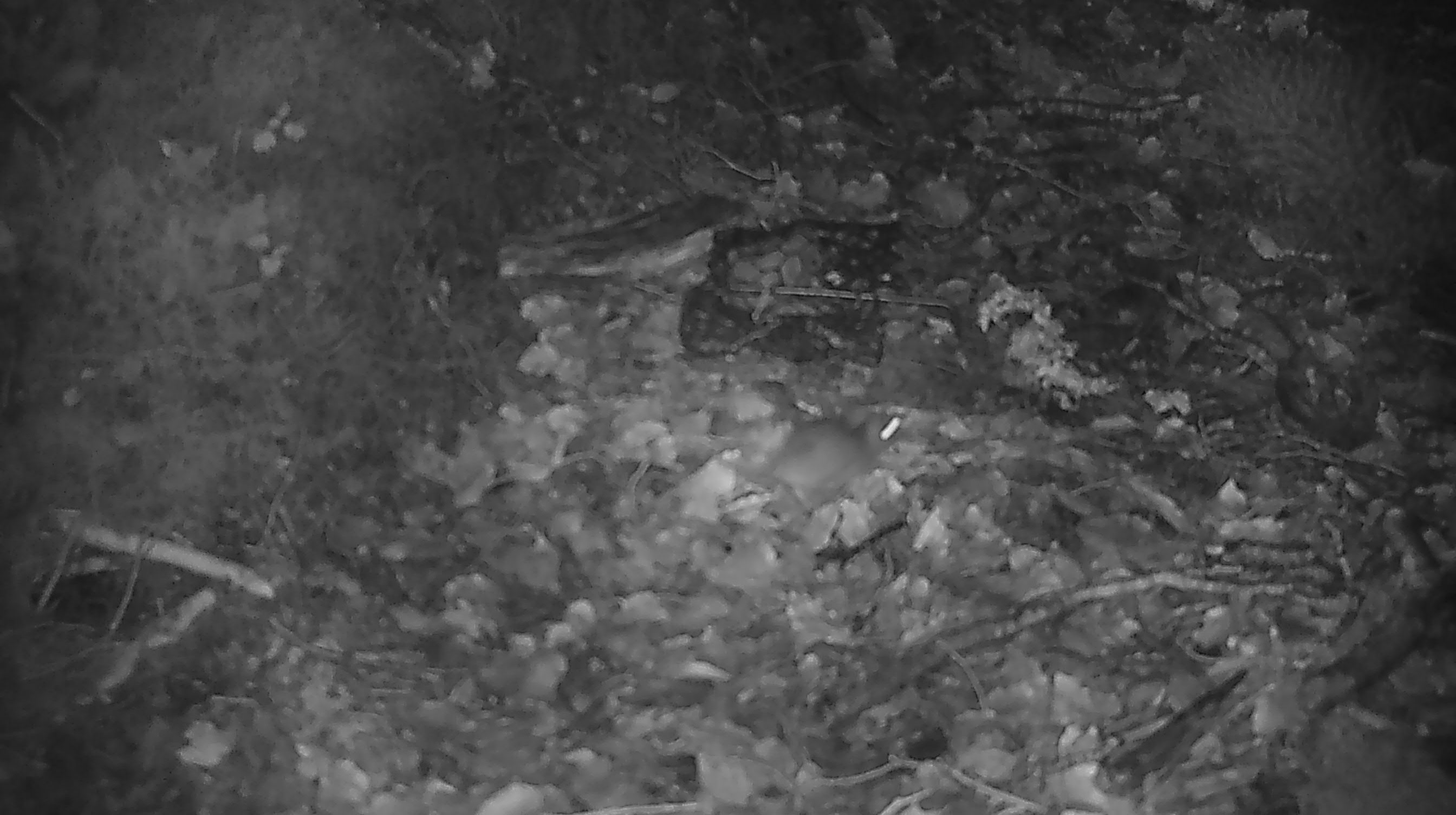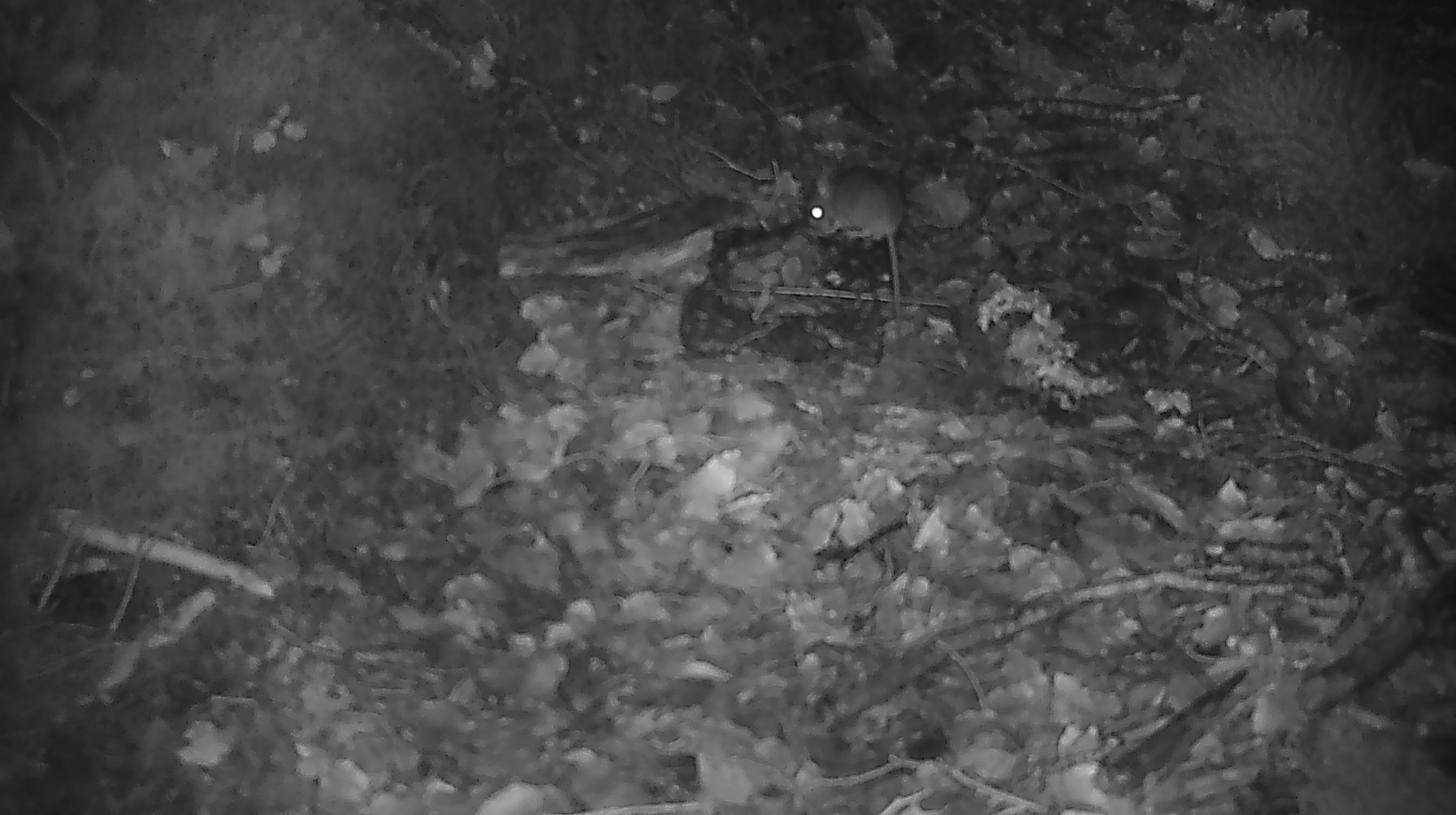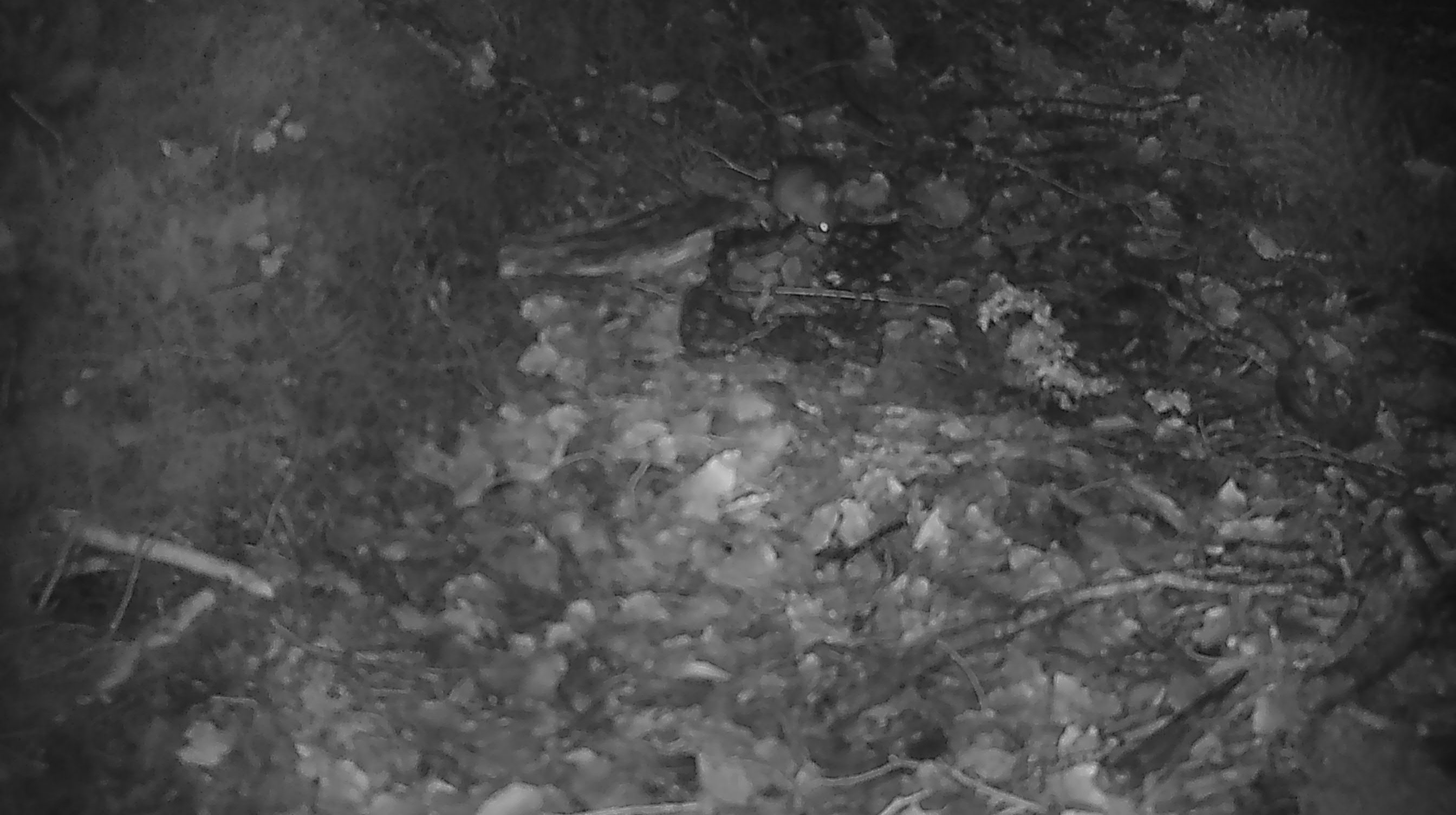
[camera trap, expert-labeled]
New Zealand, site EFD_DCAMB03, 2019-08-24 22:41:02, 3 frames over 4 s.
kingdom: Animalia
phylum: Chordata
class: Mammalia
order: Rodentia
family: Muridae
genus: Mus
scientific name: Mus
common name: mouse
Mouse (Mus).